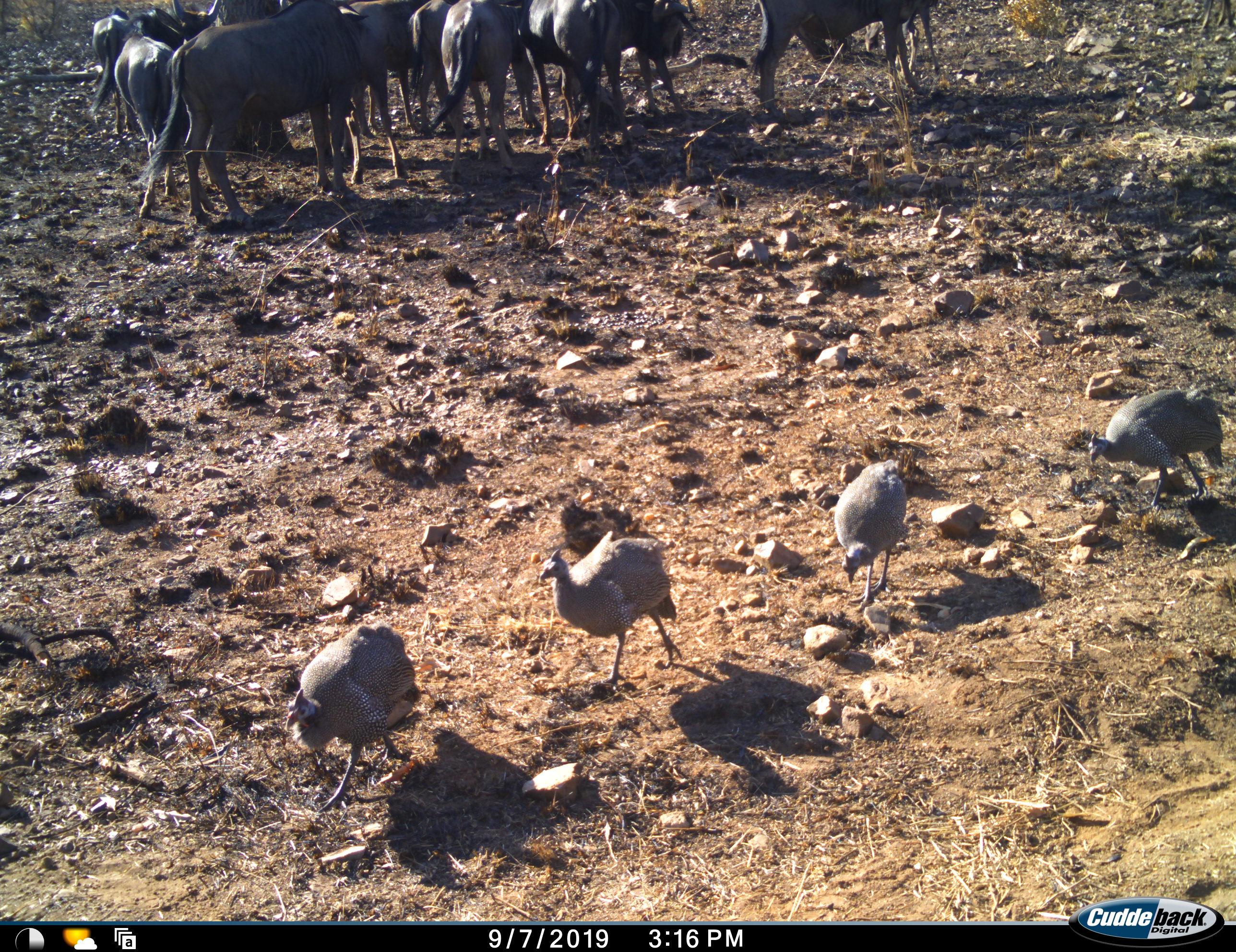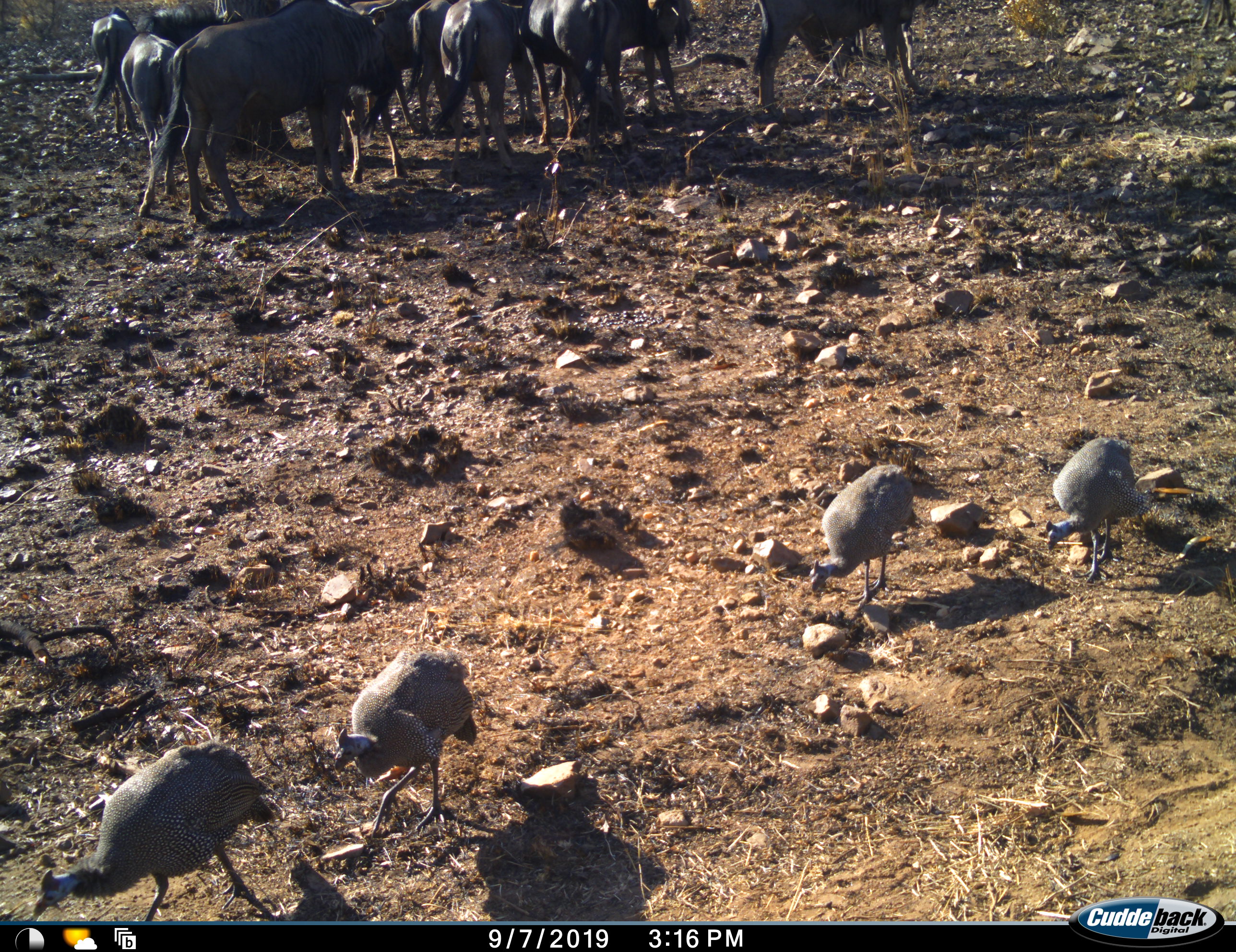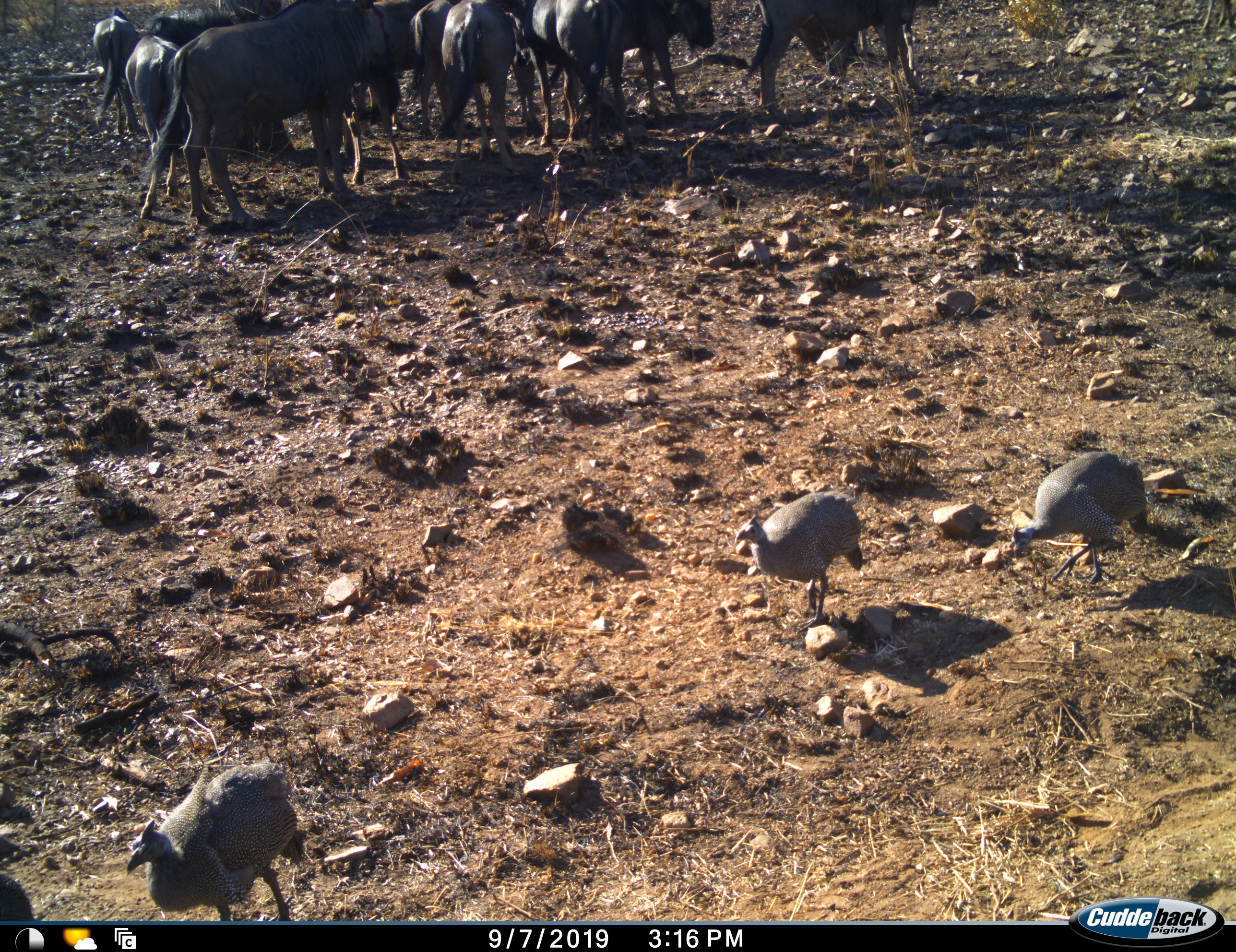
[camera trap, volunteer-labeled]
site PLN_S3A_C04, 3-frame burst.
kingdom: Animalia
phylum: Chordata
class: Aves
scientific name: Aves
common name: bird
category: birdother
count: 4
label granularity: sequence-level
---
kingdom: Animalia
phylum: Chordata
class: Mammalia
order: Artiodactyla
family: Bovidae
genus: Connochaetes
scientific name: Connochaetes taurinus taurinus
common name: blue wildebeest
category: wildebeestblue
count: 10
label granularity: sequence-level